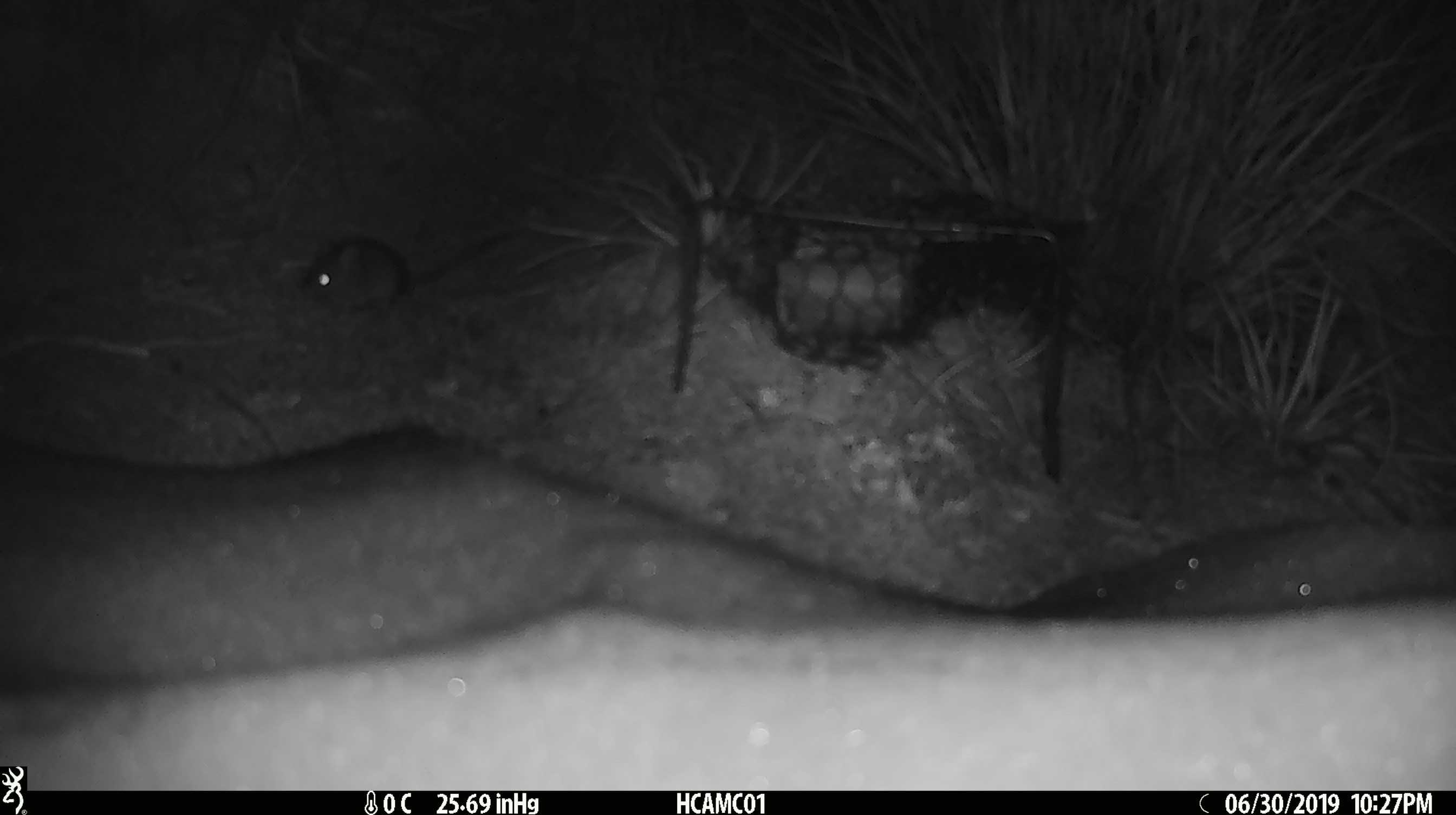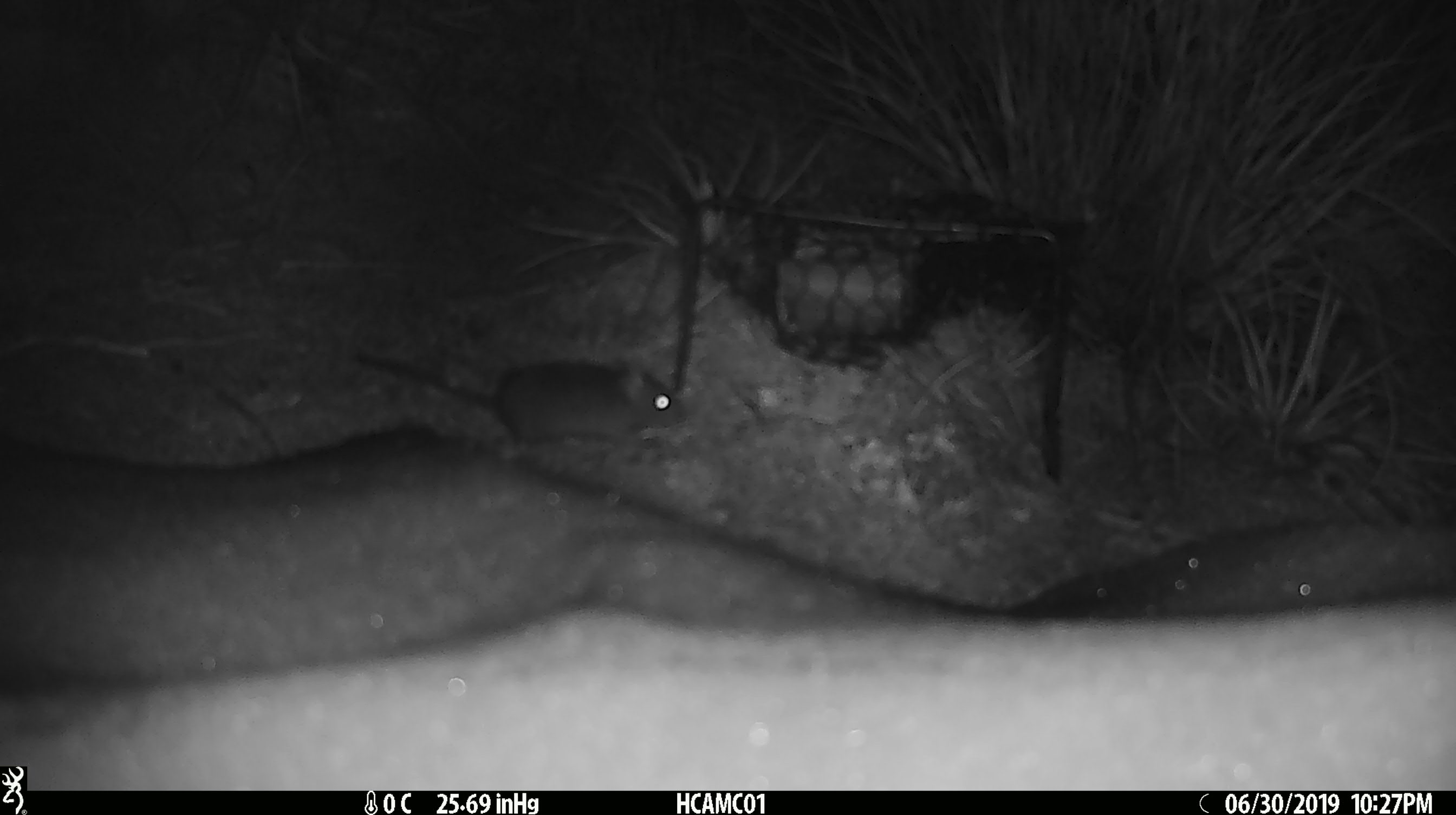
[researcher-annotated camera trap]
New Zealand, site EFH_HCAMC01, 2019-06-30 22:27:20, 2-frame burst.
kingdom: Animalia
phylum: Chordata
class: Mammalia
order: Rodentia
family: Muridae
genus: Mus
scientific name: Mus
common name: mouse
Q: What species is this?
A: Mouse (Mus).